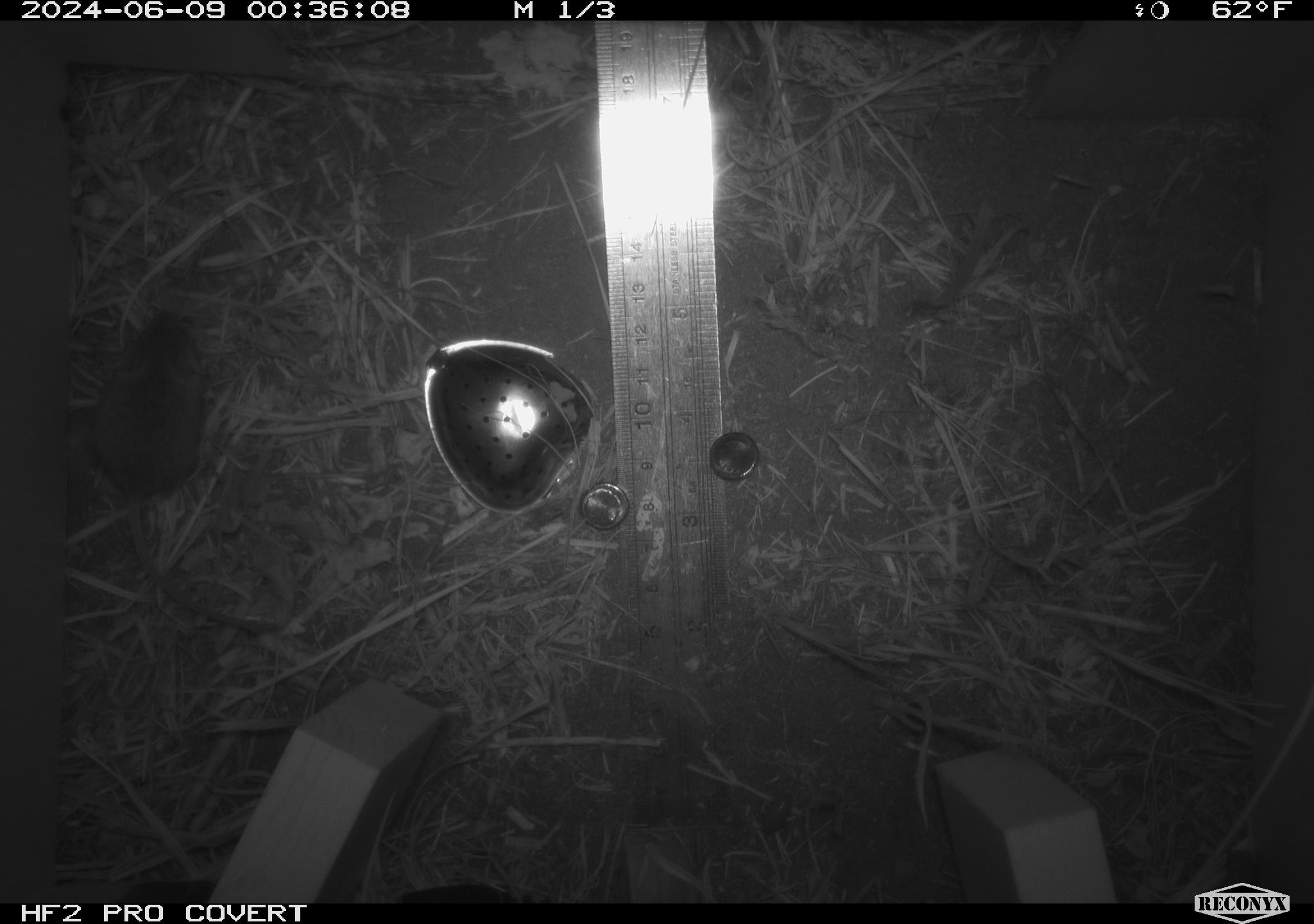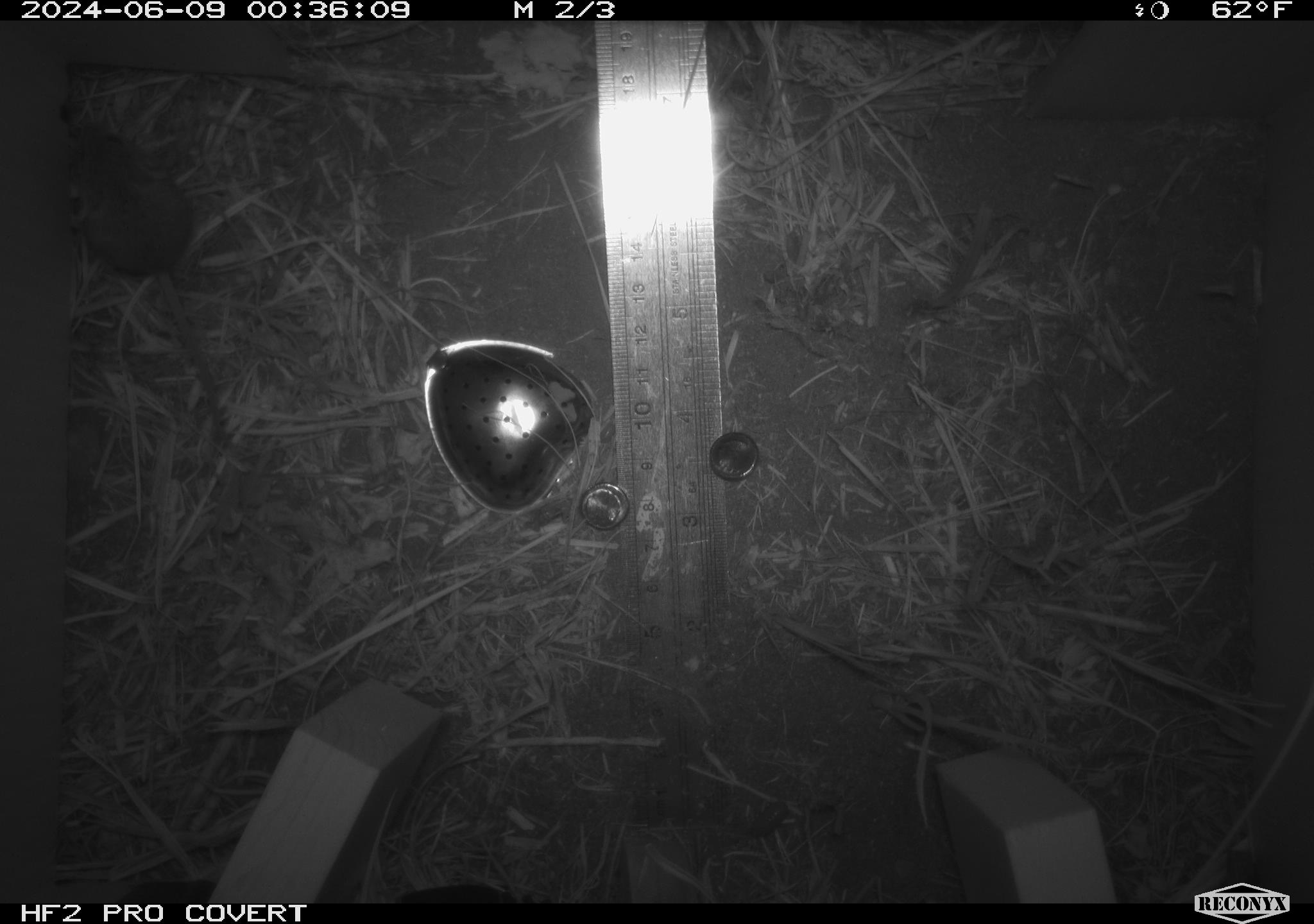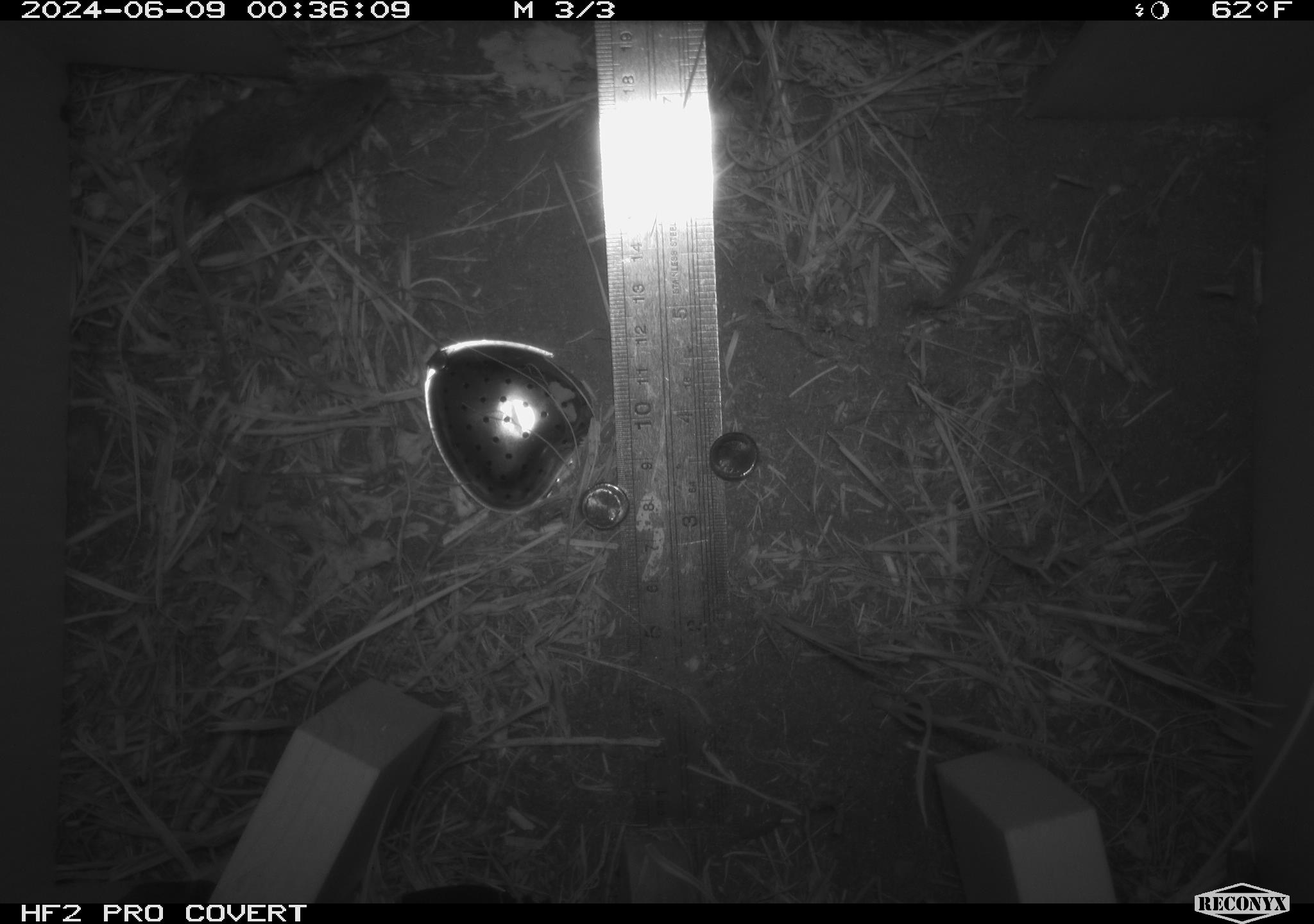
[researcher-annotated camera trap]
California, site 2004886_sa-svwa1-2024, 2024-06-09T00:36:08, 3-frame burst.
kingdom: Animalia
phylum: Chordata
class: Mammalia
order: Rodentia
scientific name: Rodentia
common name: mouse species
Mouse species (Rodentia).